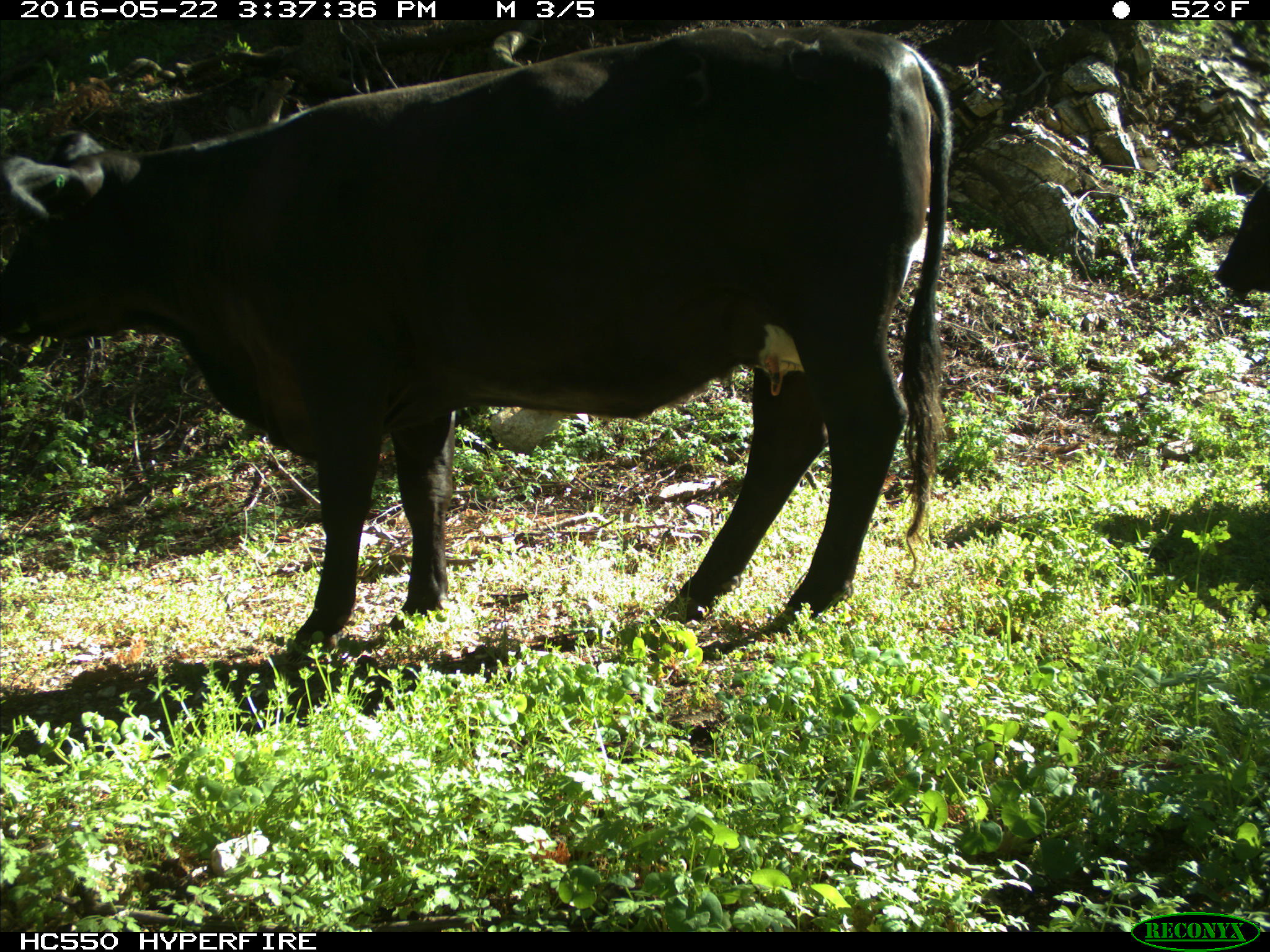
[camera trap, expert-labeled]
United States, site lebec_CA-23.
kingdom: Animalia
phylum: Chordata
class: Mammalia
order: Artiodactyla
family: Bovidae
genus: Bos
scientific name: Bos taurus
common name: domestic cow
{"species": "Bos taurus (domestic cow)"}